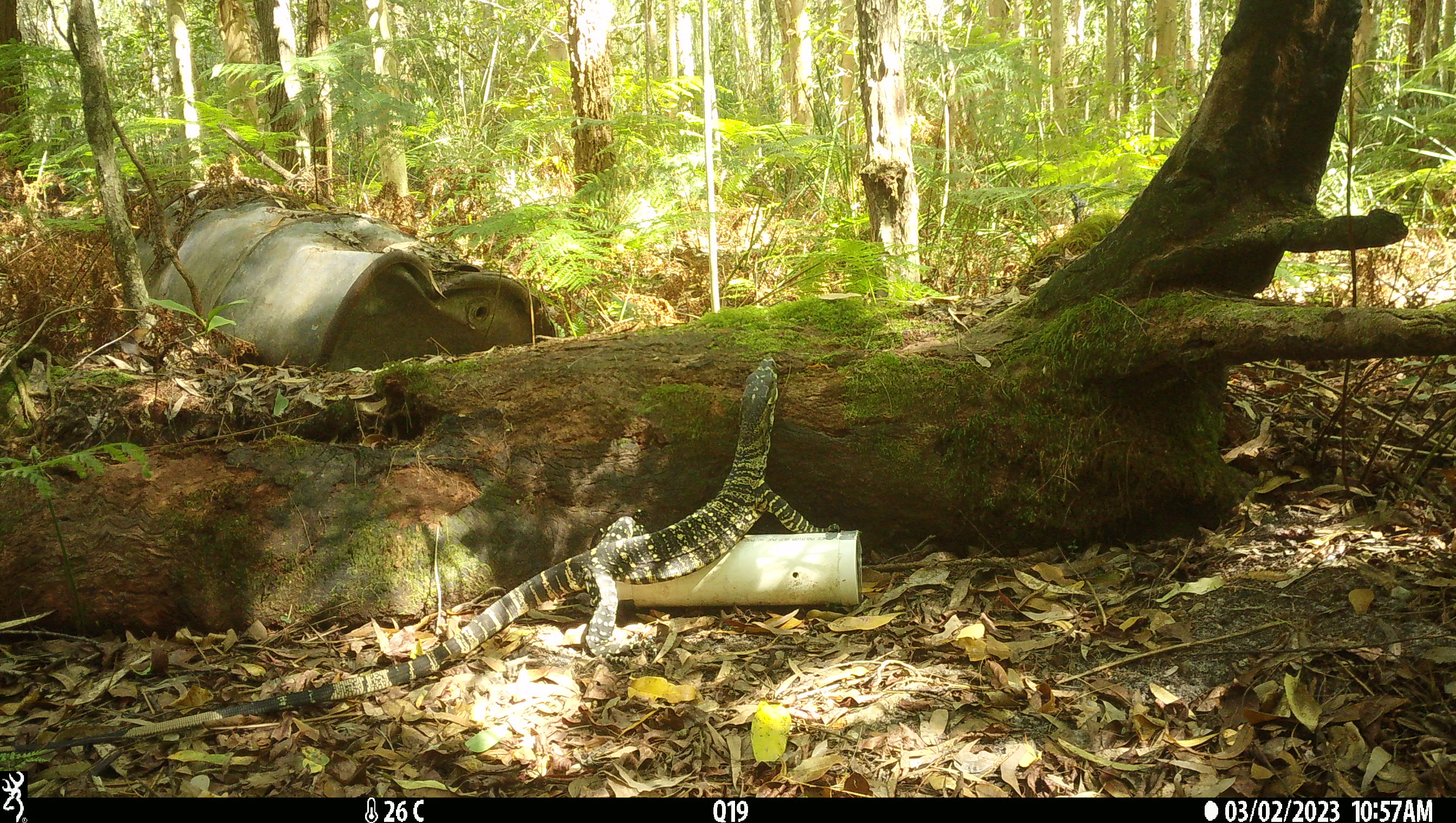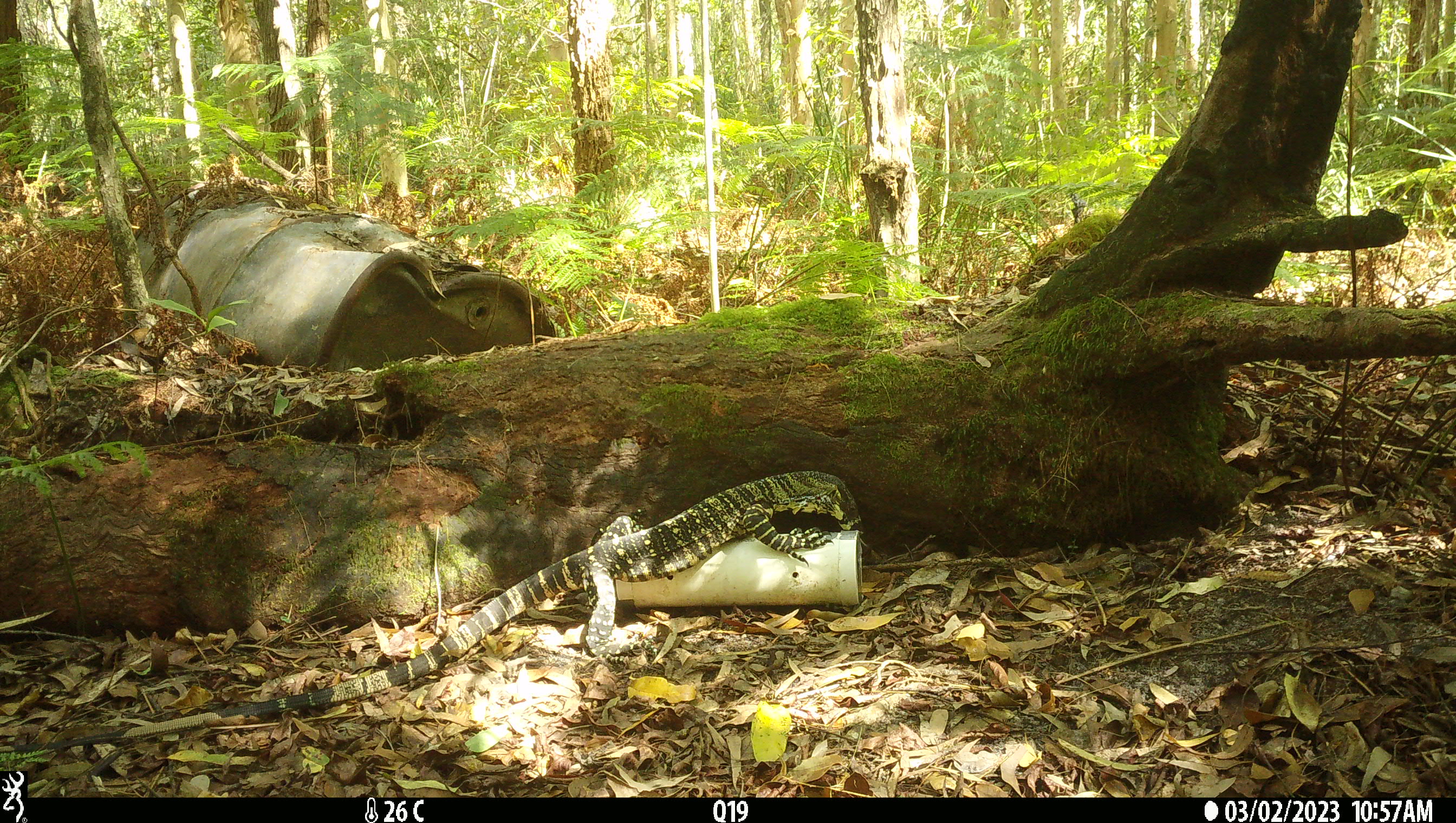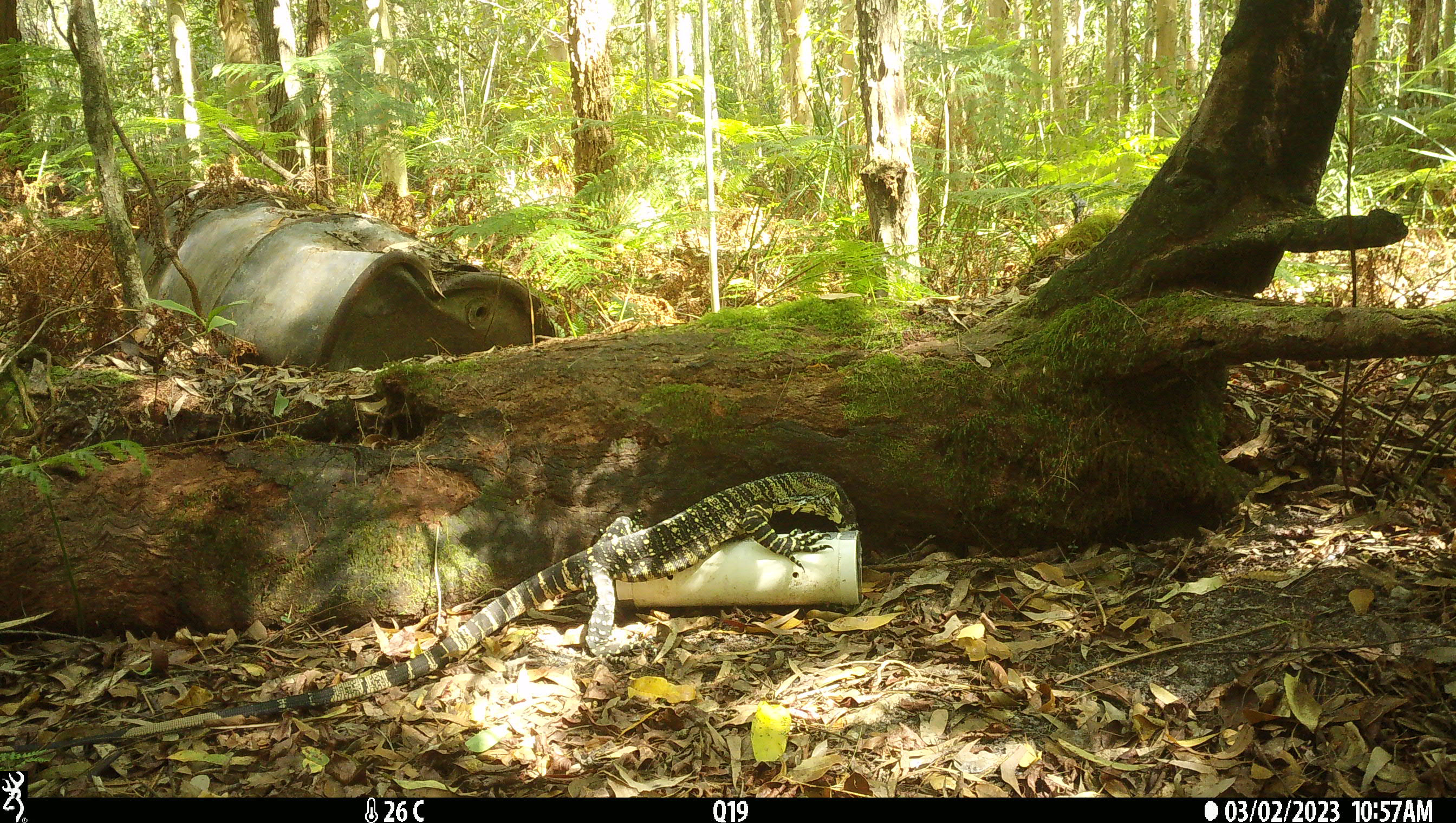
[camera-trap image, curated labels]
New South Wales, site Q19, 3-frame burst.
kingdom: Animalia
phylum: Chordata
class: Reptilia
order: Squamata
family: Varanidae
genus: Varanus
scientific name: Varanus varius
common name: lace monitor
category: goanna